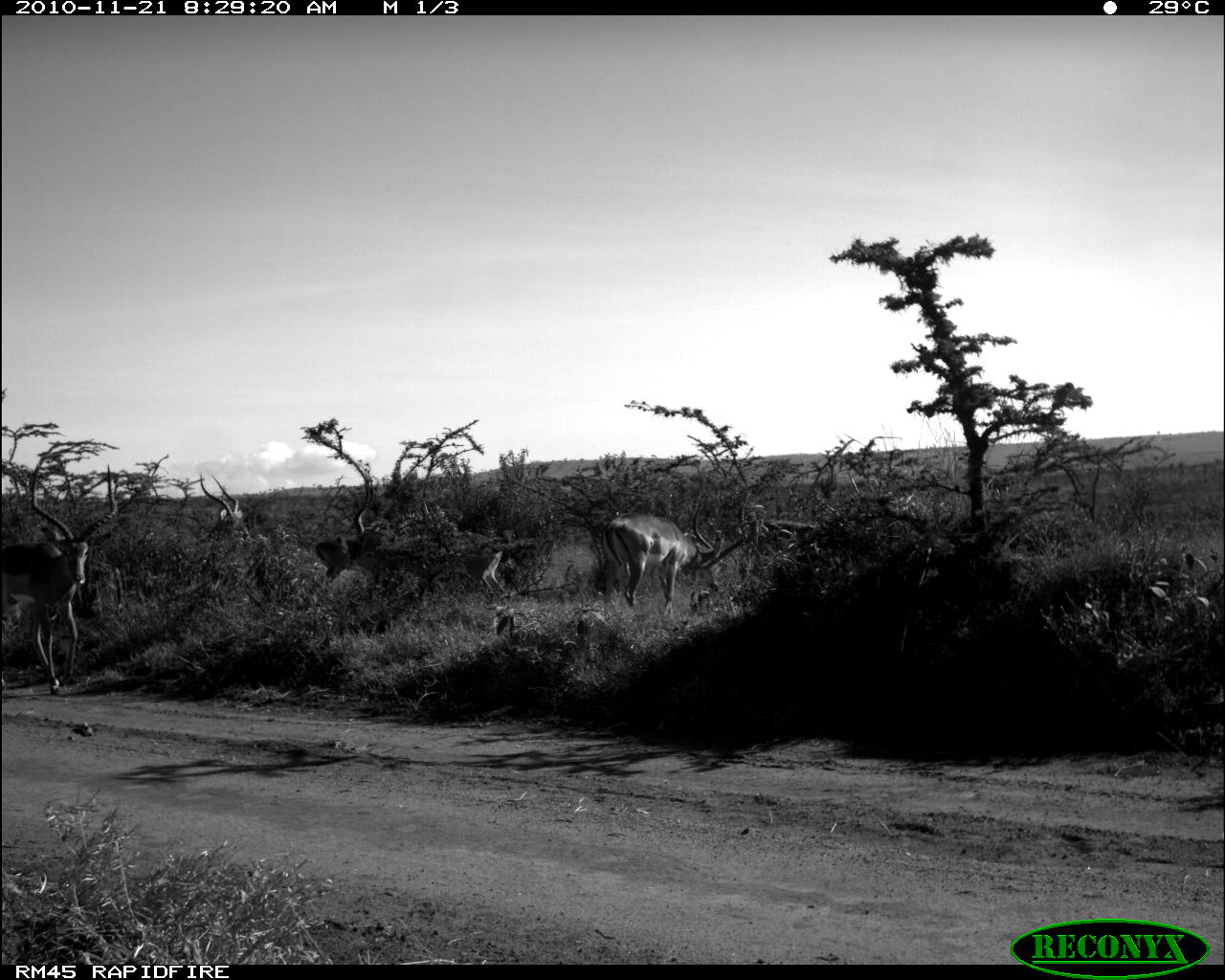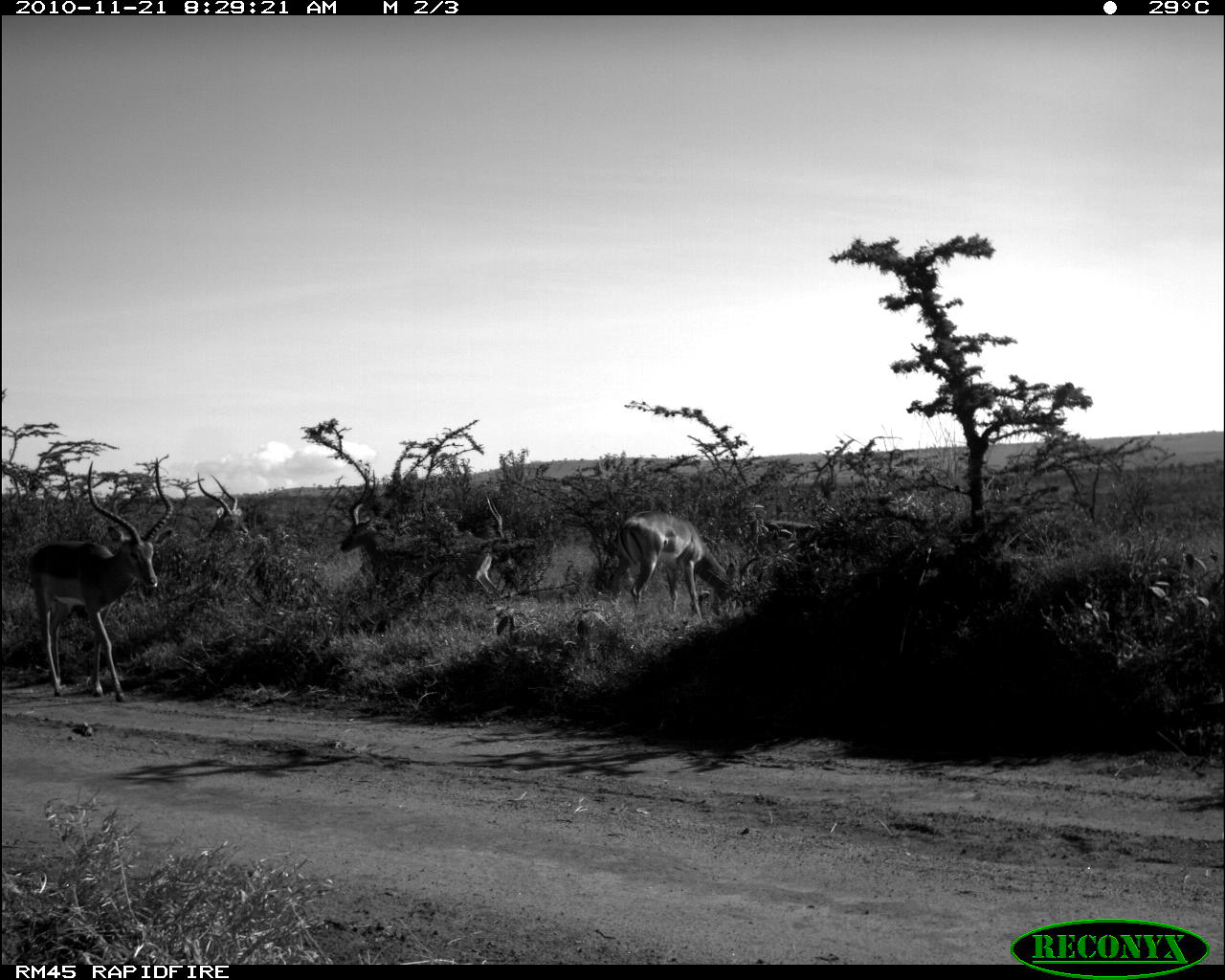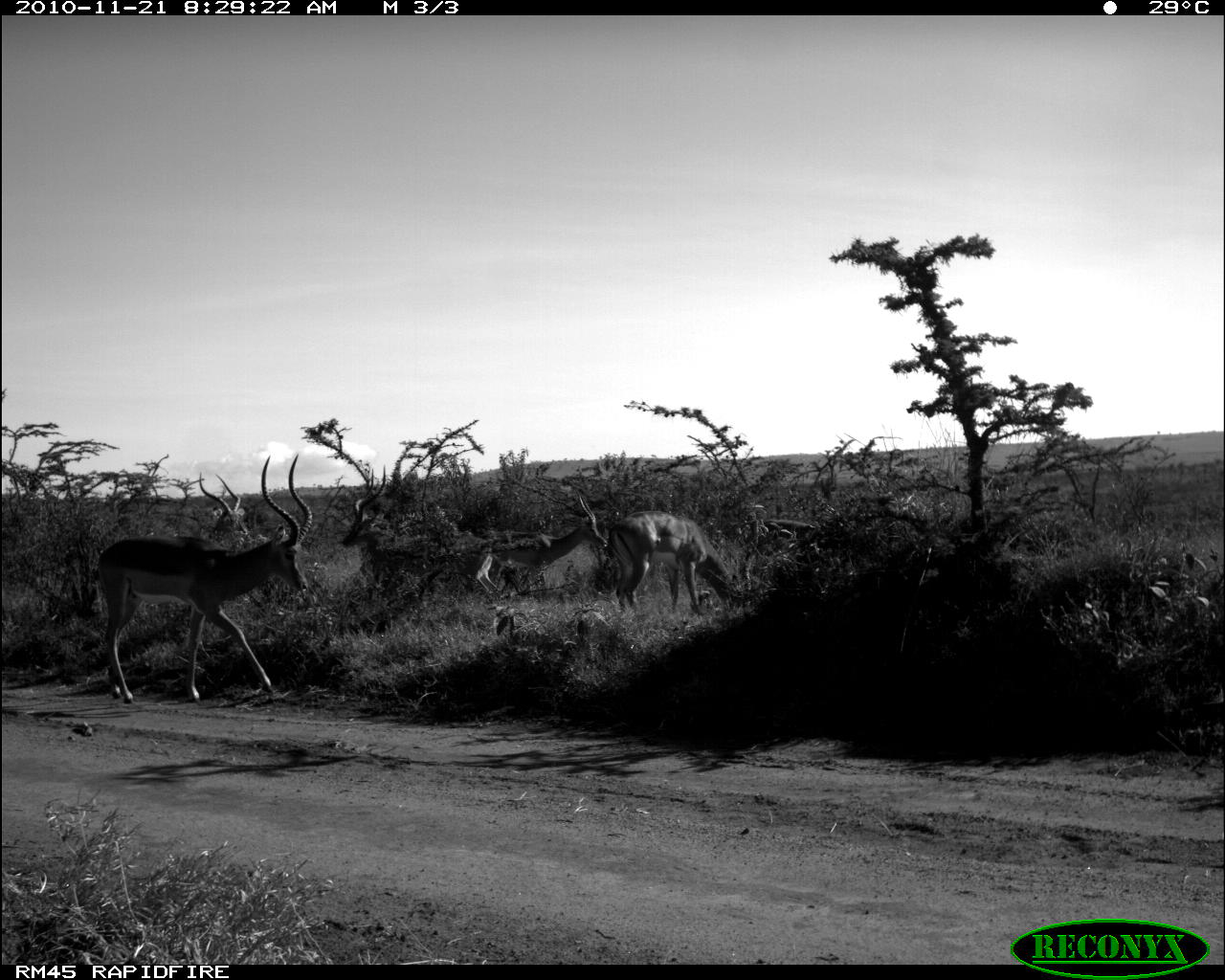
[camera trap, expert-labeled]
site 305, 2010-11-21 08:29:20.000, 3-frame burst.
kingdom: Animalia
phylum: Chordata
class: Mammalia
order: Artiodactyla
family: Bovidae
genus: Aepyceros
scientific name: Aepyceros melampus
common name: impala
Aepyceros melampus (impala), count 6.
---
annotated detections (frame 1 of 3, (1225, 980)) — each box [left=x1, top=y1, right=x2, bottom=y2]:
aepyceros melampus: [left=0, top=463, right=117, bottom=694]; [left=596, top=509, right=714, bottom=615]; [left=313, top=477, right=385, bottom=589]; [left=446, top=534, right=510, bottom=604]; [left=196, top=471, right=253, bottom=548]; [left=758, top=517, right=829, bottom=561]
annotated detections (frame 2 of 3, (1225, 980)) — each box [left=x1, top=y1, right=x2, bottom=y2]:
aepyceros melampus: [left=21, top=452, right=177, bottom=704]; [left=604, top=508, right=765, bottom=625]; [left=337, top=465, right=453, bottom=612]; [left=431, top=493, right=512, bottom=604]; [left=189, top=468, right=252, bottom=556]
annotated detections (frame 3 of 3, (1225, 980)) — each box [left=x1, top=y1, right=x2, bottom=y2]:
aepyceros melampus: [left=86, top=450, right=316, bottom=710]; [left=338, top=463, right=515, bottom=624]; [left=601, top=508, right=760, bottom=618]; [left=479, top=490, right=614, bottom=609]; [left=183, top=464, right=256, bottom=563]